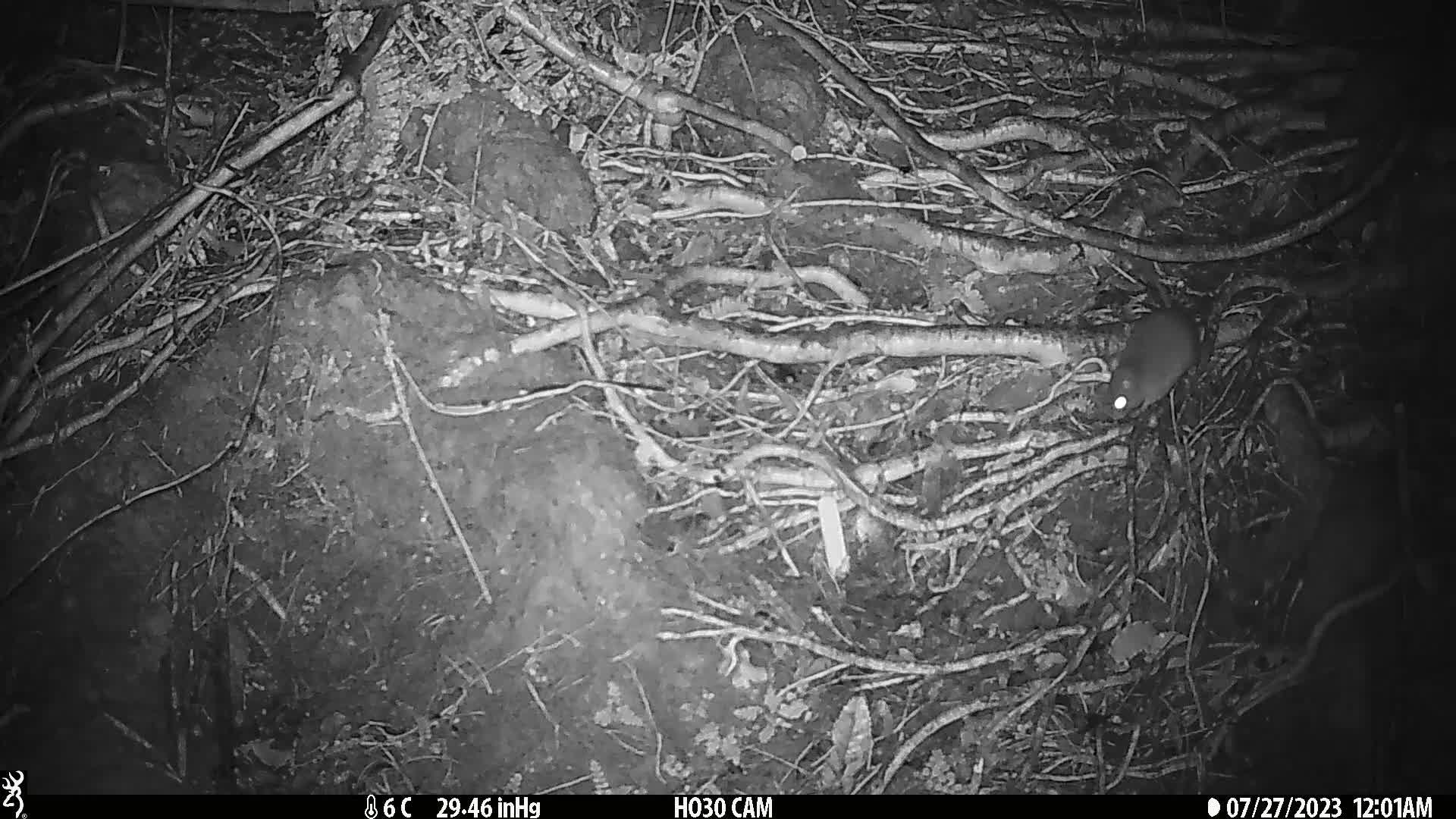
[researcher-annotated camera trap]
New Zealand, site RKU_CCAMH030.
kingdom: Animalia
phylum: Chordata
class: Mammalia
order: Rodentia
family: Muridae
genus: Rattus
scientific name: Rattus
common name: rat